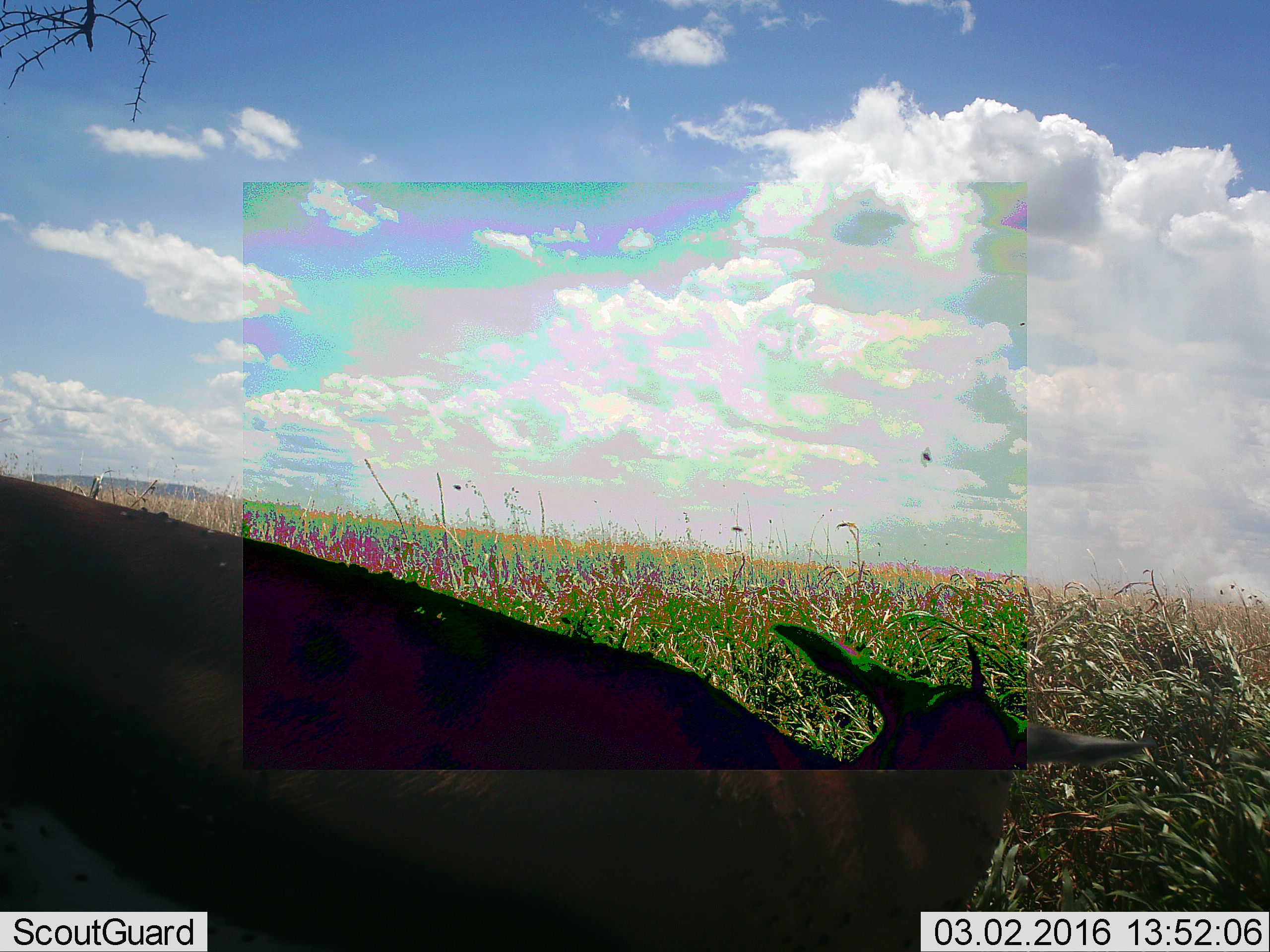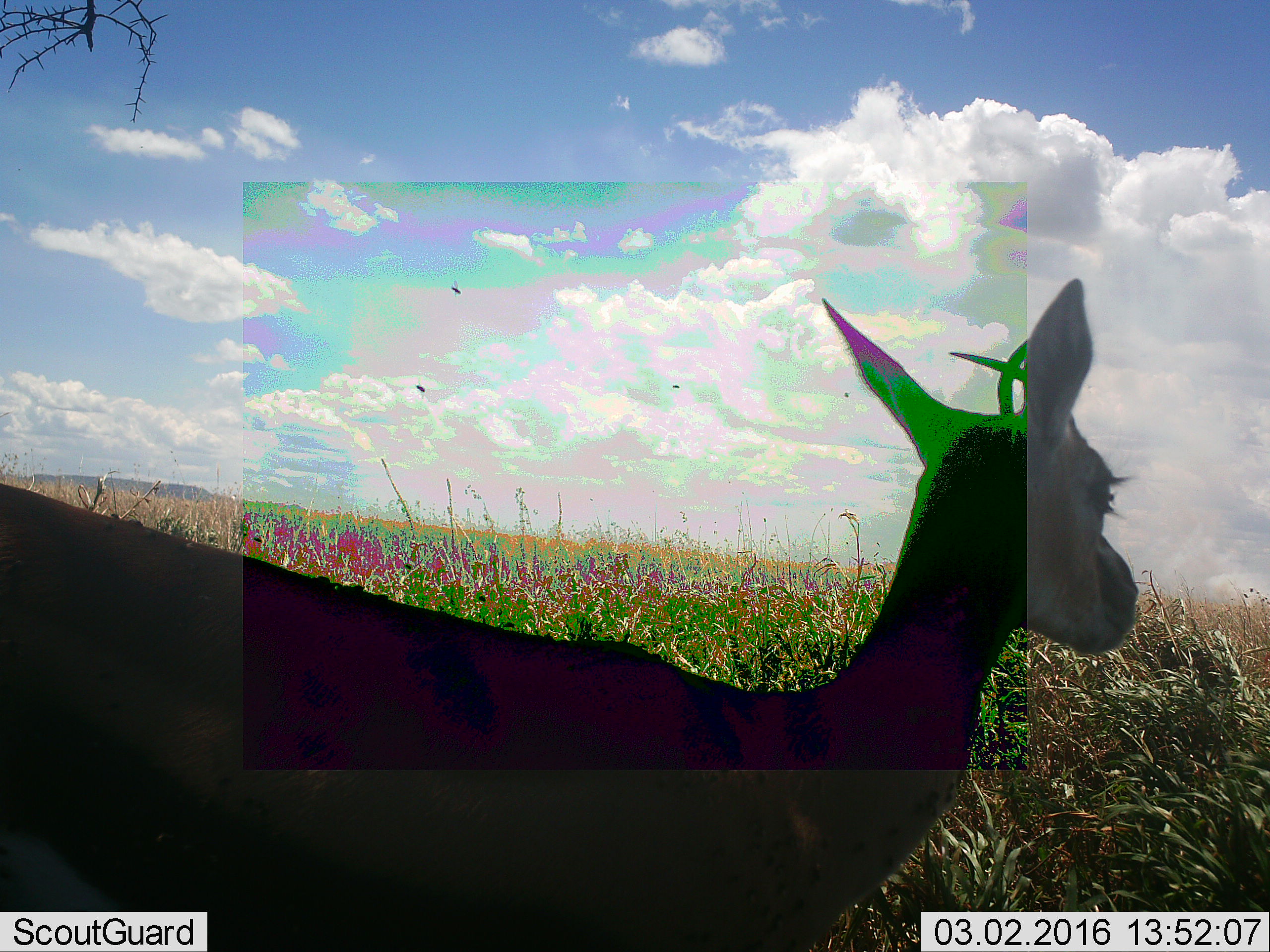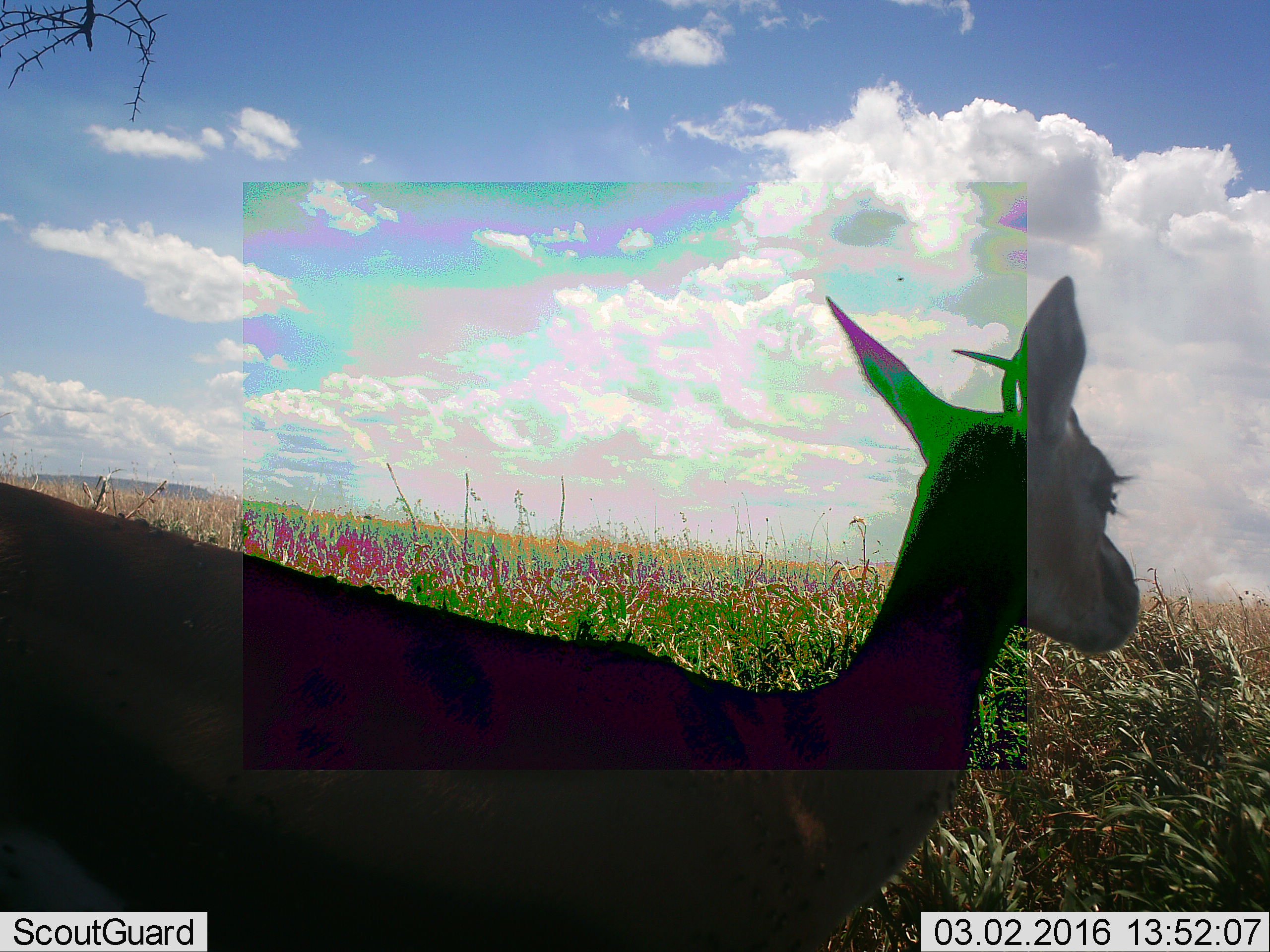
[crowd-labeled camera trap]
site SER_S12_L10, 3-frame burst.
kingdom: Animalia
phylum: Chordata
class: Mammalia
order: Artiodactyla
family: Bovidae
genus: Eudorcas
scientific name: Eudorcas thomsonii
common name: thomson's gazelle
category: gazellethomsons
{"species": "gazellethomsons (thomson's gazelle) (Eudorcas thomsonii)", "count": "1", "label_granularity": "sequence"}